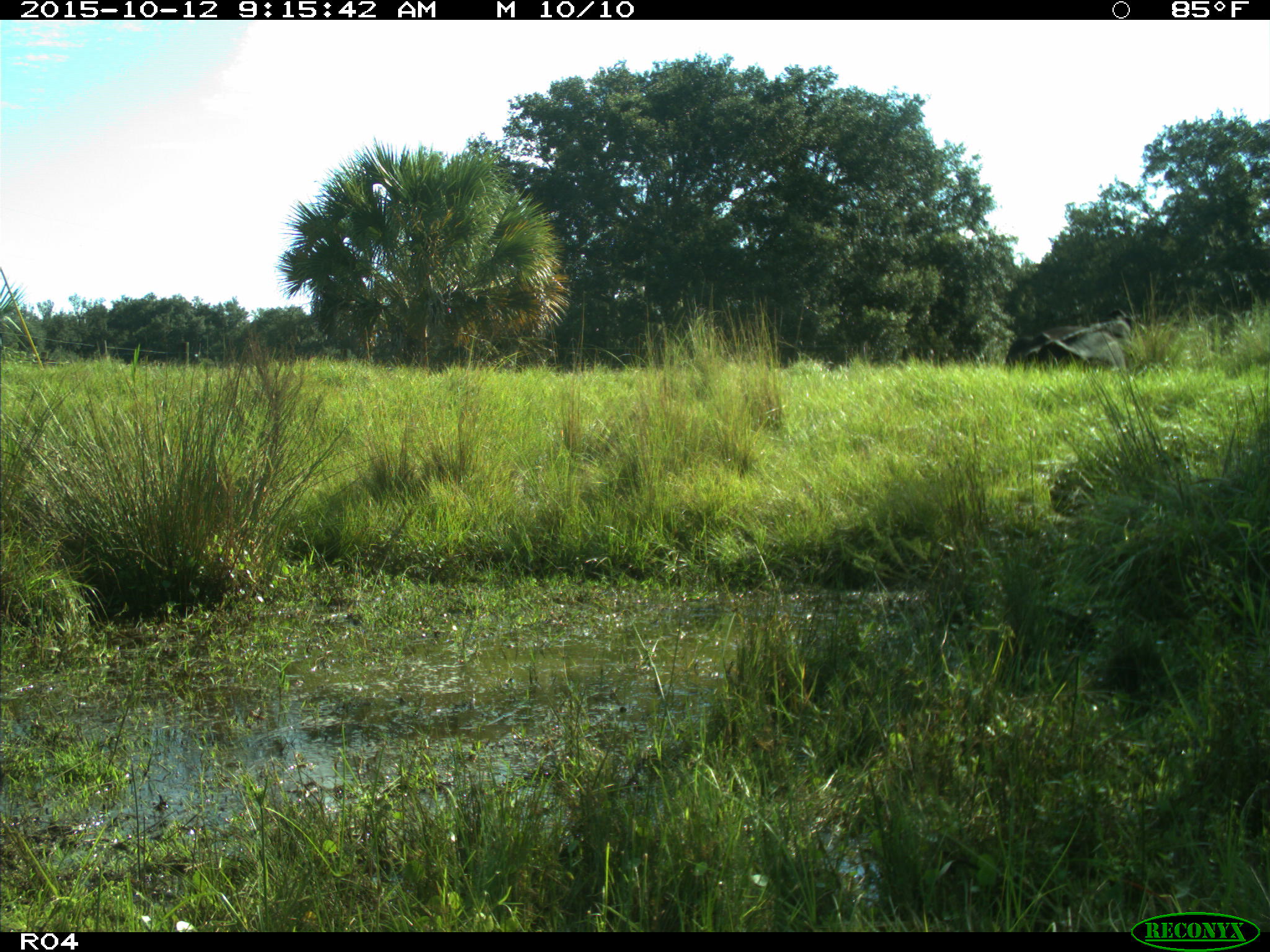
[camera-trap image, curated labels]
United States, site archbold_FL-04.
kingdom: Animalia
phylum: Chordata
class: Mammalia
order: Artiodactyla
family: Bovidae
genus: Bos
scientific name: Bos taurus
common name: domestic cow